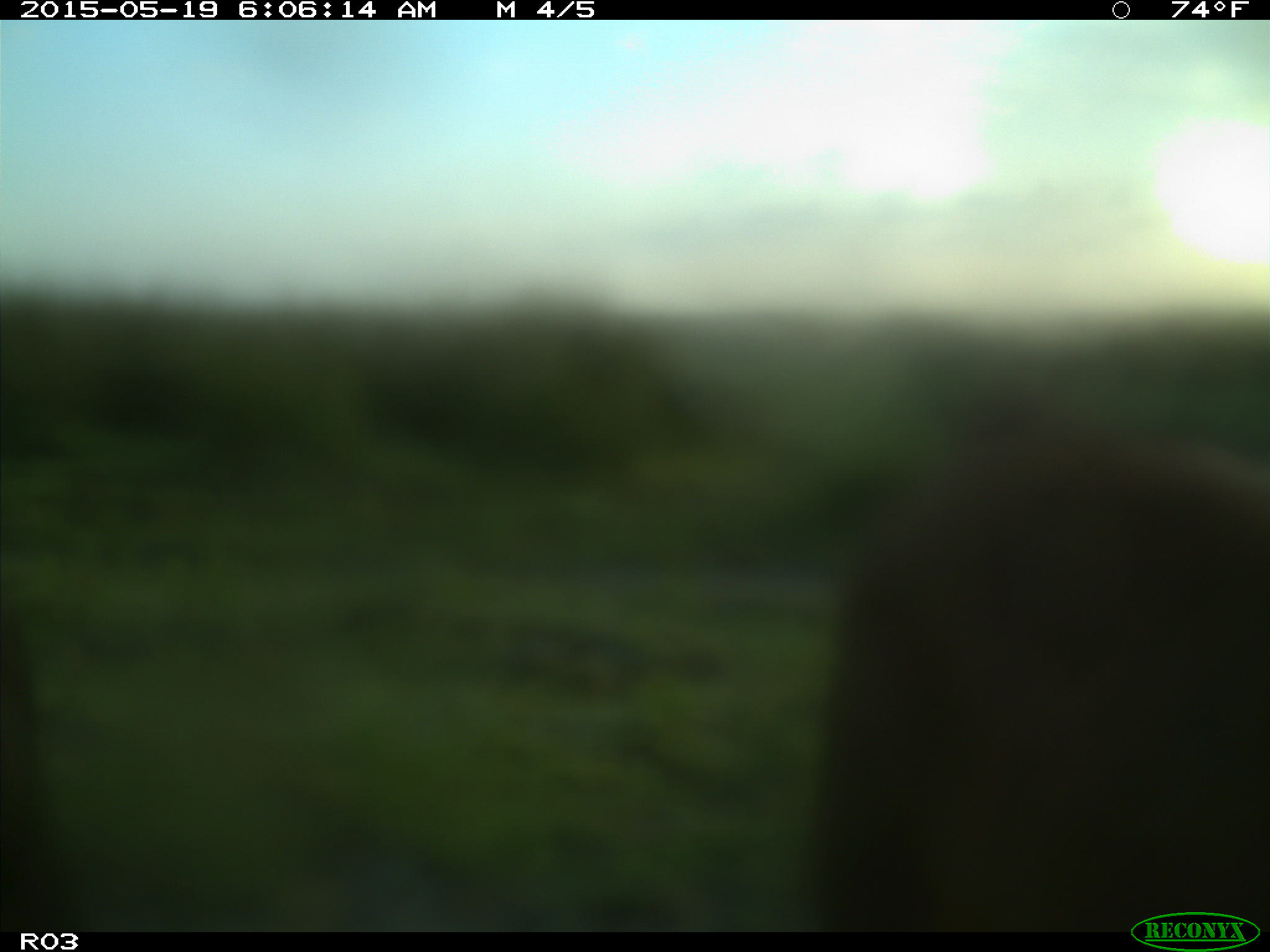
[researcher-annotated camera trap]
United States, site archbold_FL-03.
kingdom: Animalia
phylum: Chordata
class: Mammalia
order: Artiodactyla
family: Bovidae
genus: Bos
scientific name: Bos taurus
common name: domestic cow